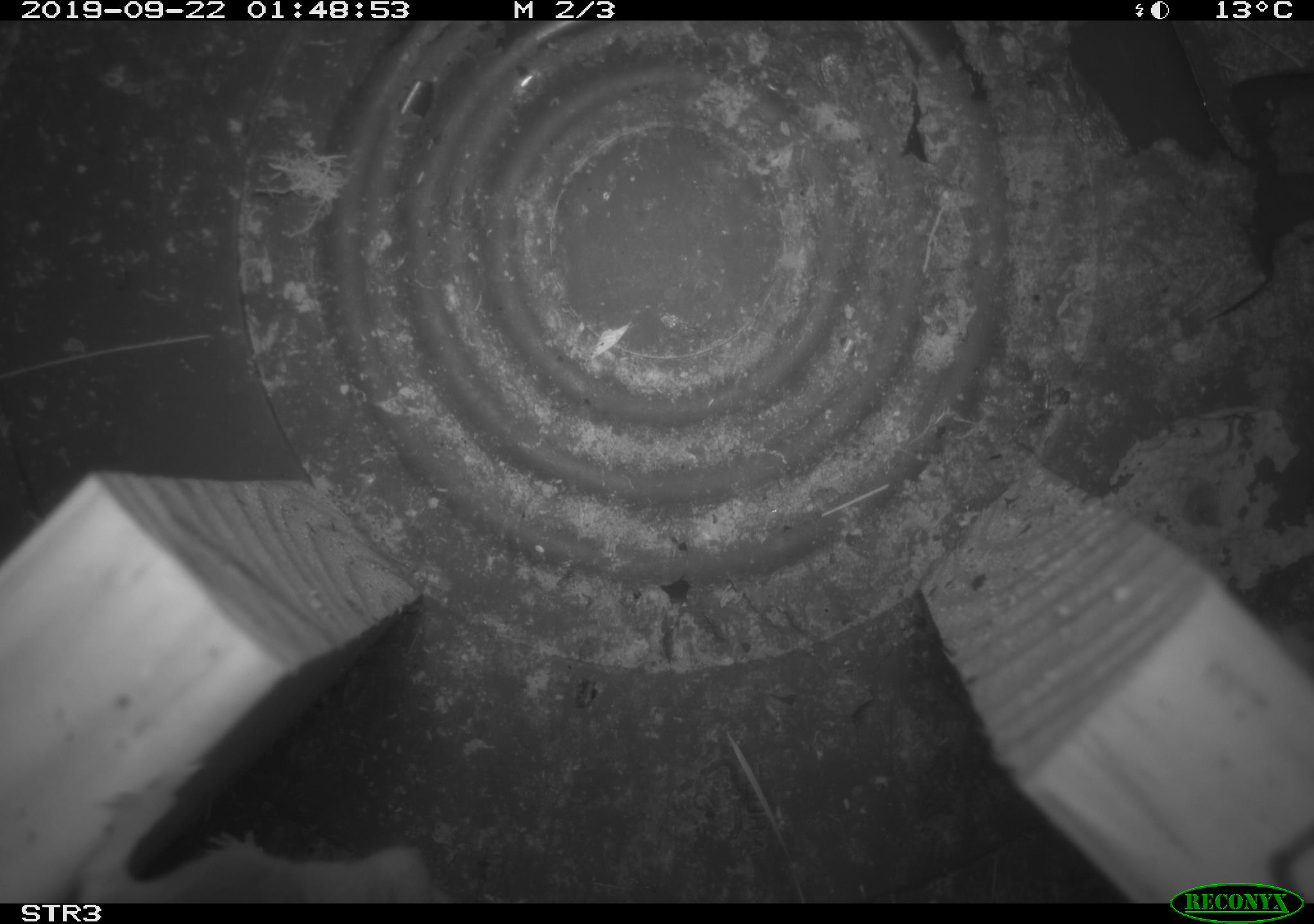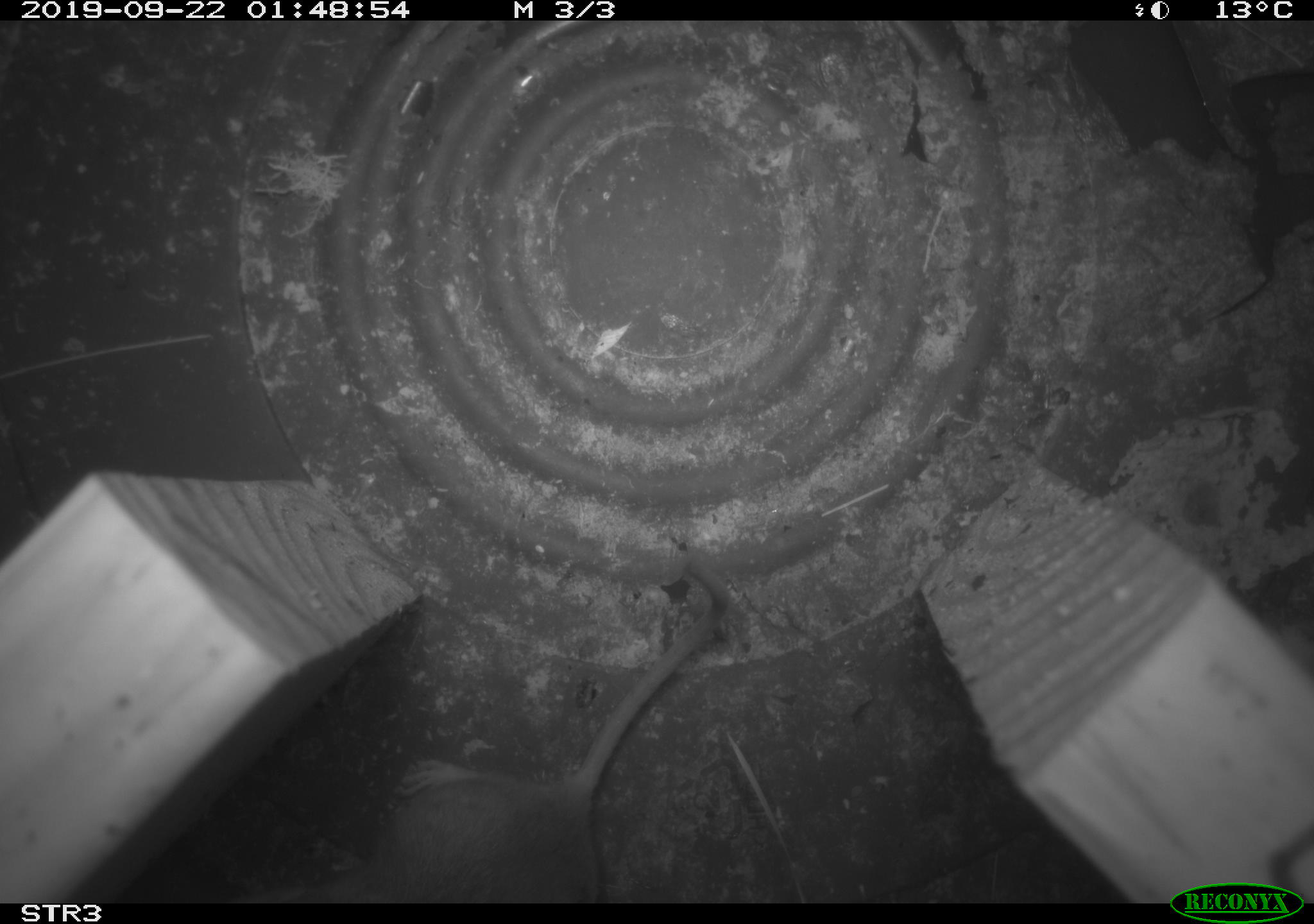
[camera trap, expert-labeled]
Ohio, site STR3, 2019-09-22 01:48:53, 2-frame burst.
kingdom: Animalia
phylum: Chordata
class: Mammalia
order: Rodentia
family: Cricetidae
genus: Peromyscus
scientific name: Peromyscus leucopus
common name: white-footed mouse